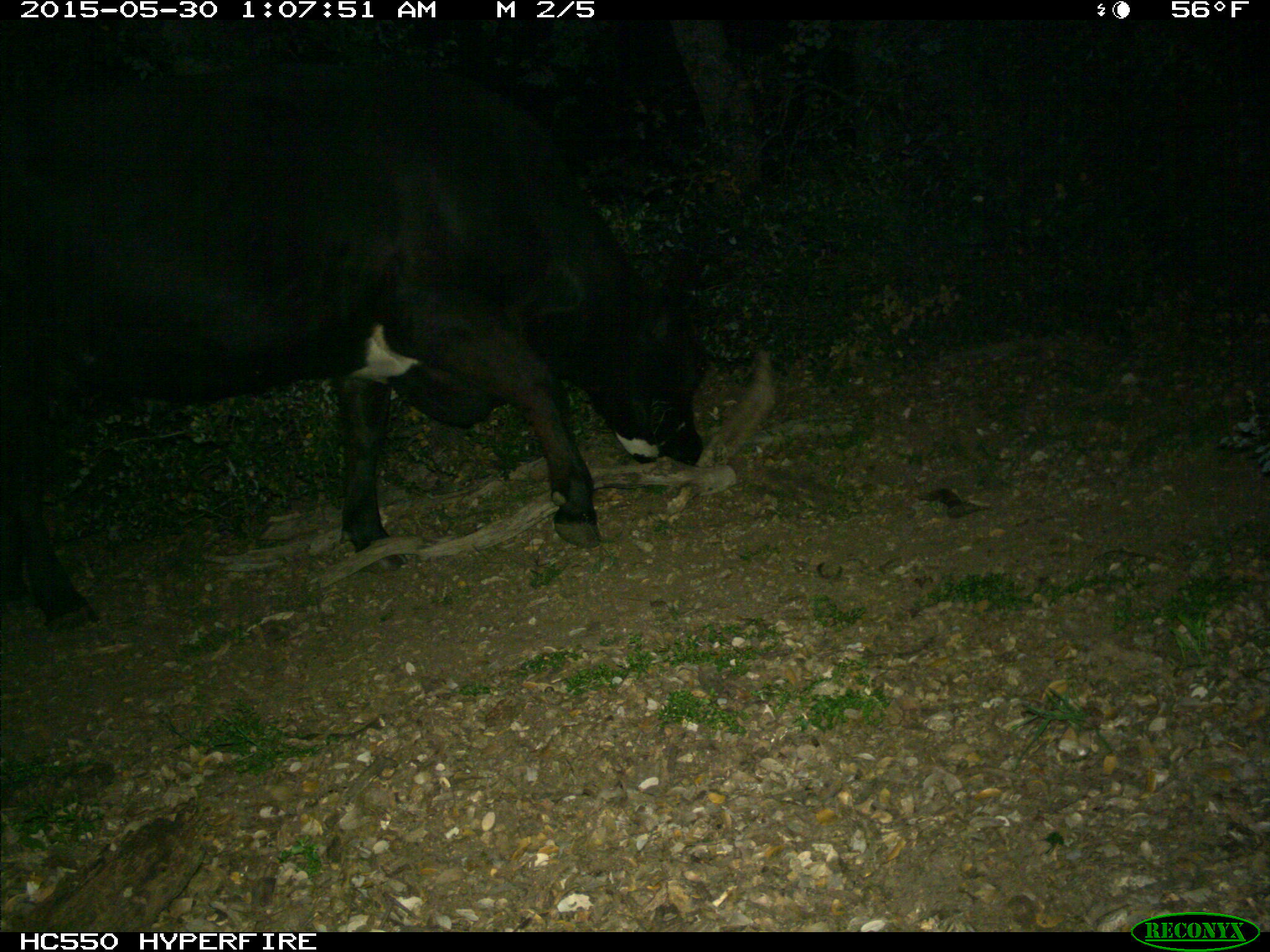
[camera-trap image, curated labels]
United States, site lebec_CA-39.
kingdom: Animalia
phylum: Chordata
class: Mammalia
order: Artiodactyla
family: Bovidae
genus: Bos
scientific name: Bos taurus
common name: domestic cow